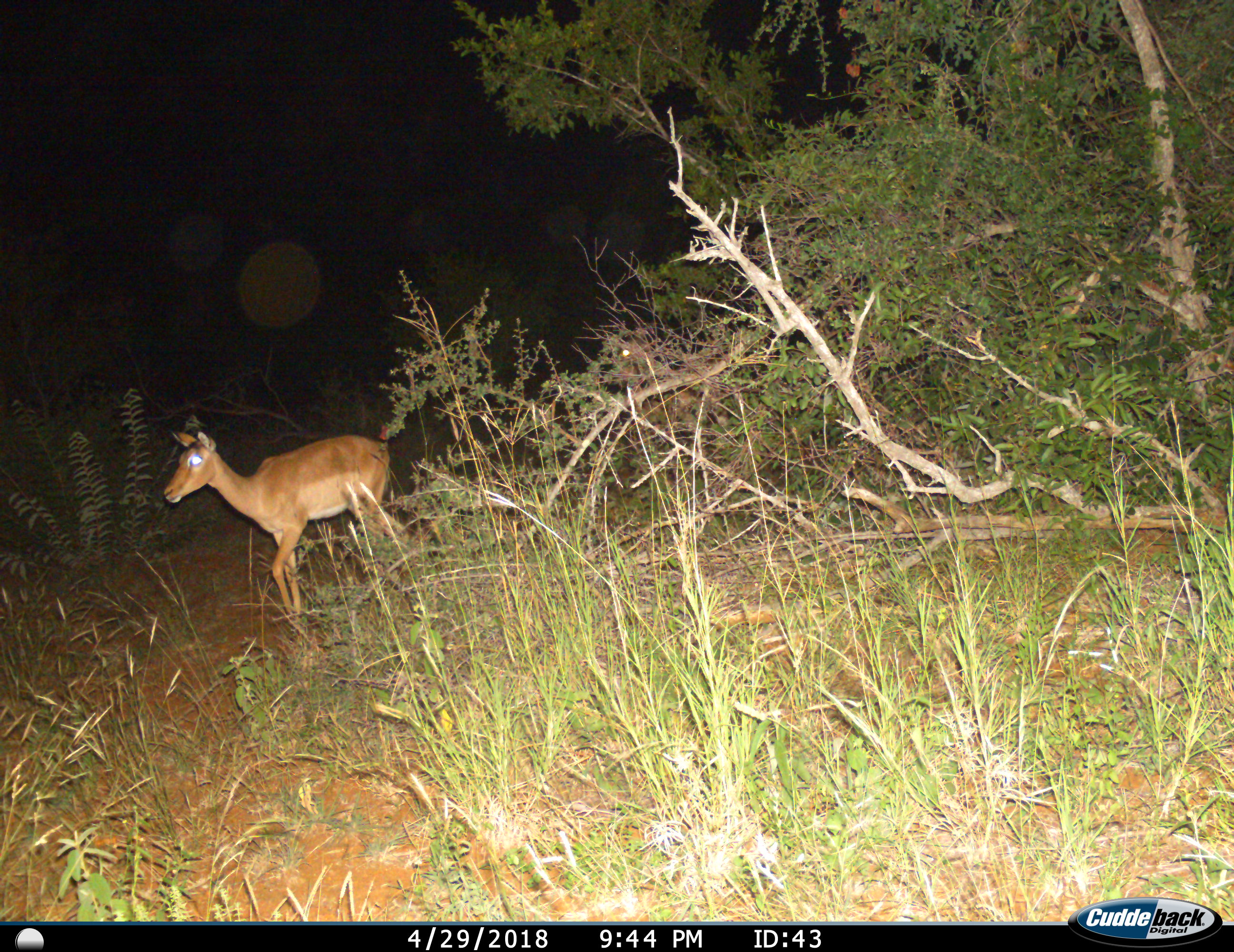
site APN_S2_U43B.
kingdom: Animalia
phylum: Chordata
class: Mammalia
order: Artiodactyla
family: Bovidae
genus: Aepyceros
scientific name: Aepyceros melampus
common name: impala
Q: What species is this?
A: Impala (Aepyceros melampus).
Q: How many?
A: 2.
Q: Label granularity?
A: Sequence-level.